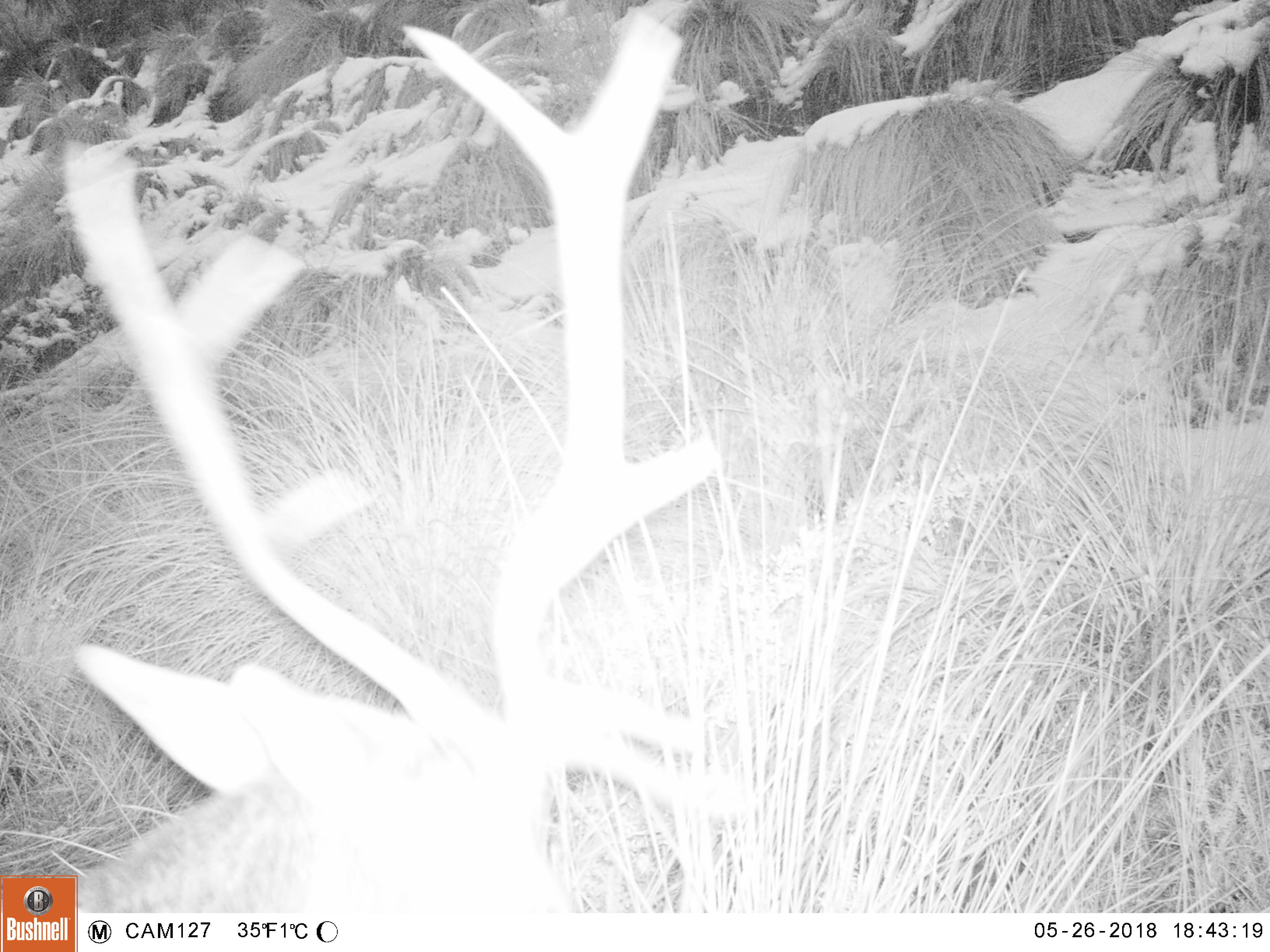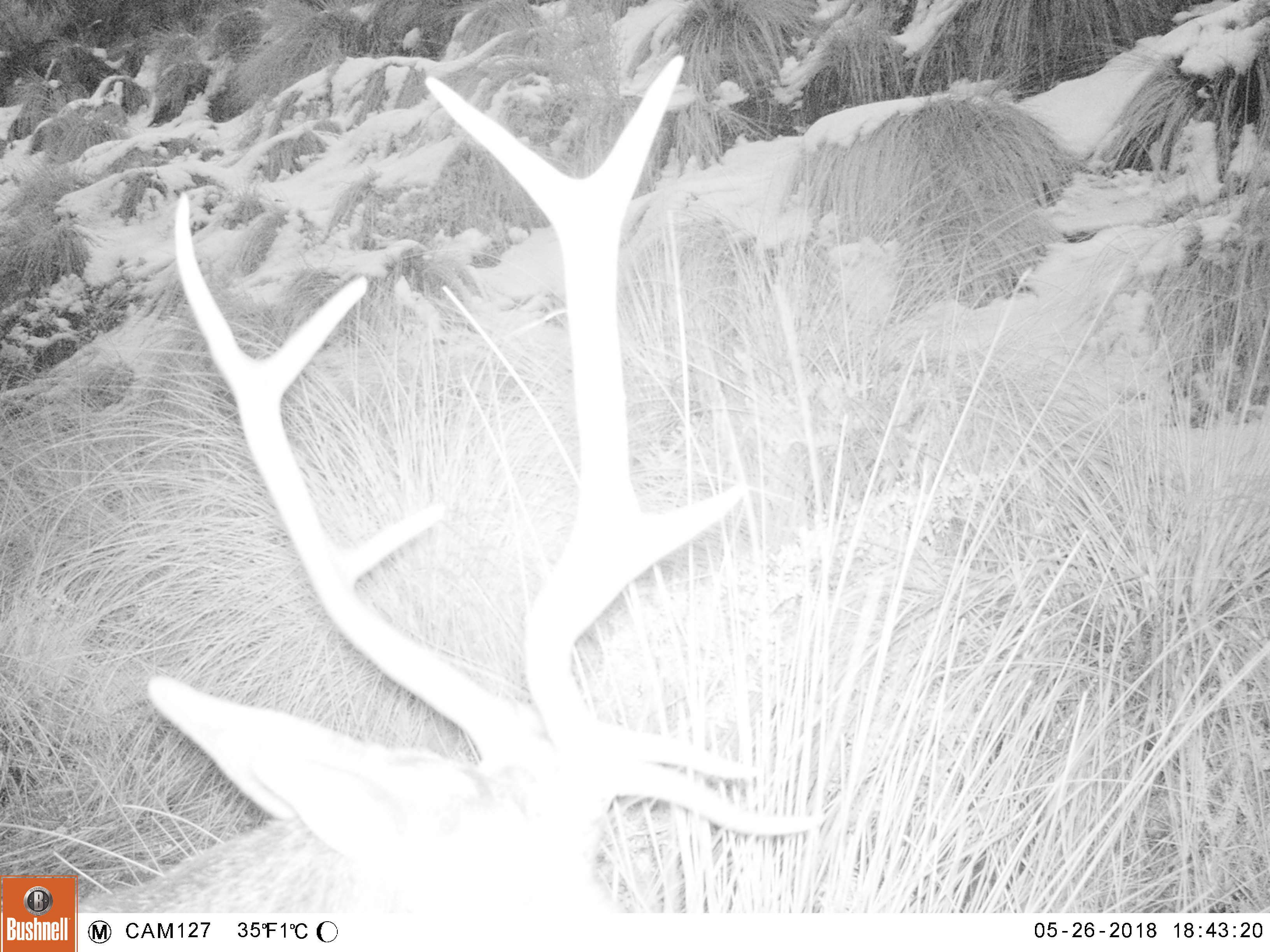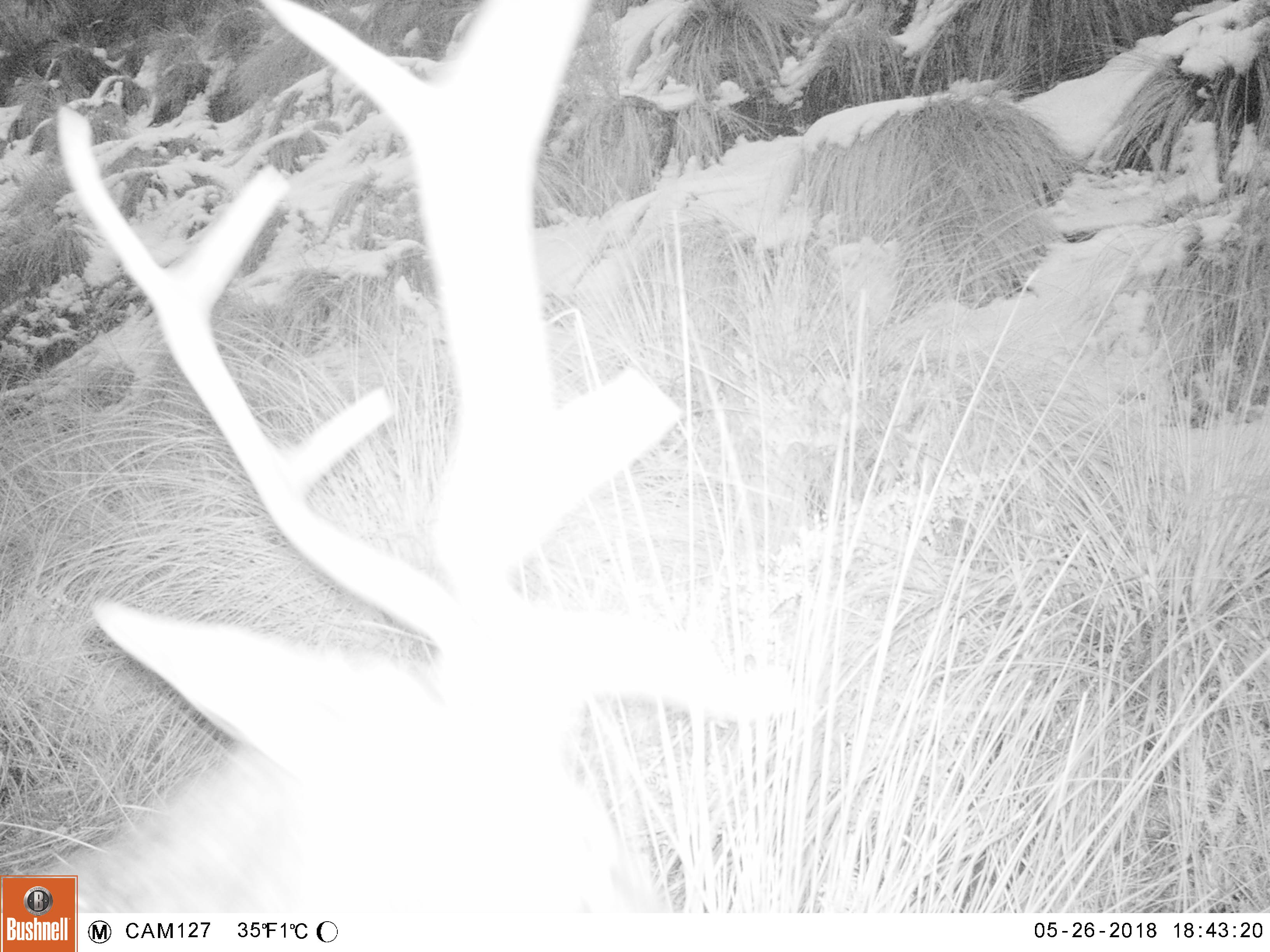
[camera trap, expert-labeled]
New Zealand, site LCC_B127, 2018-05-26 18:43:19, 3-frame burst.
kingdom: Animalia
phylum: Chordata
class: Mammalia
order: Artiodactyla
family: Cervidae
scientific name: Cervidae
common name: deer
Deer (Cervidae).